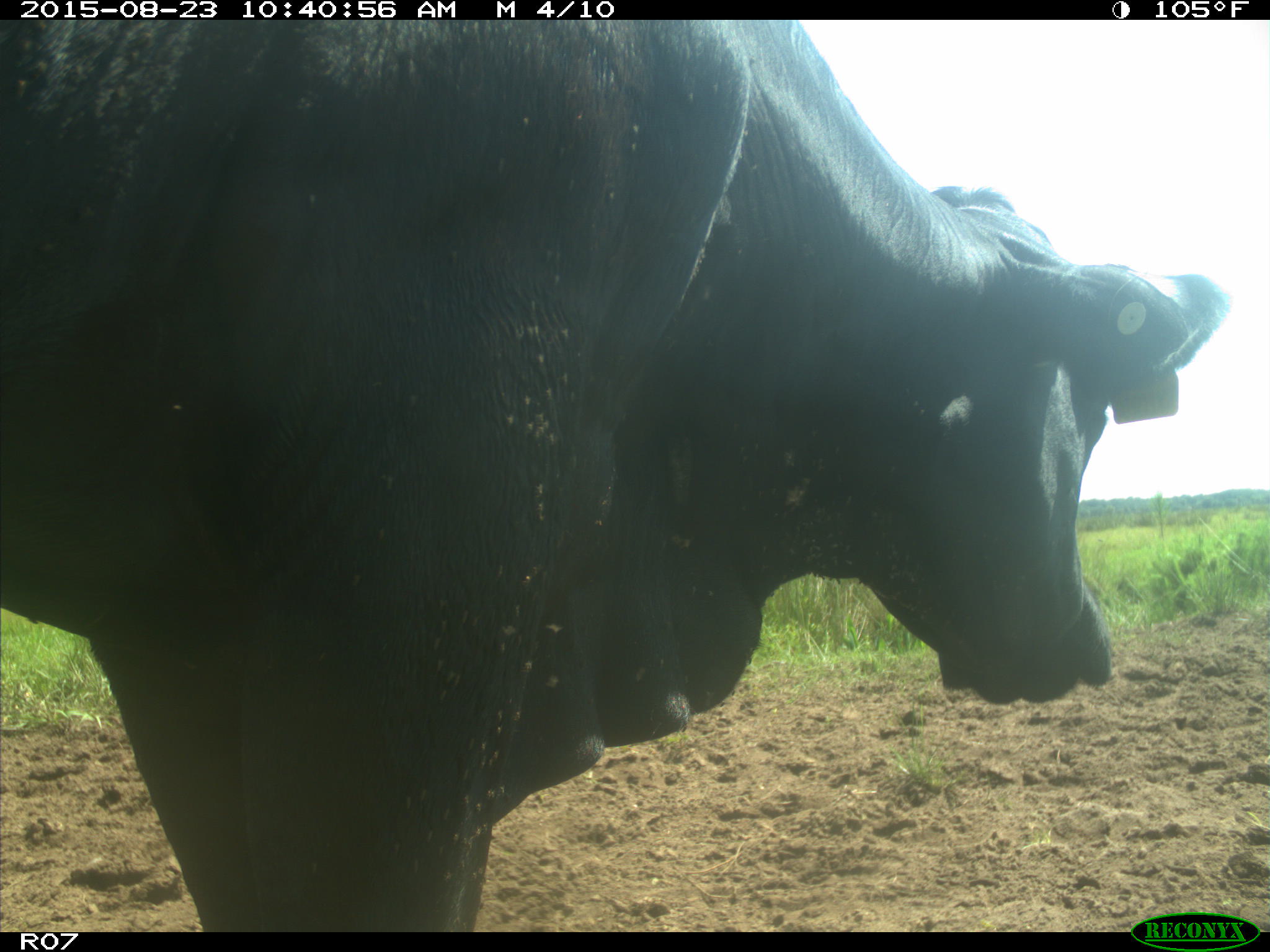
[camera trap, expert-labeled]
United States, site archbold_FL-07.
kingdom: Animalia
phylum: Chordata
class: Mammalia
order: Artiodactyla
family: Bovidae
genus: Bos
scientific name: Bos taurus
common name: domestic cow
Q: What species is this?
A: Bos taurus (domestic cow).